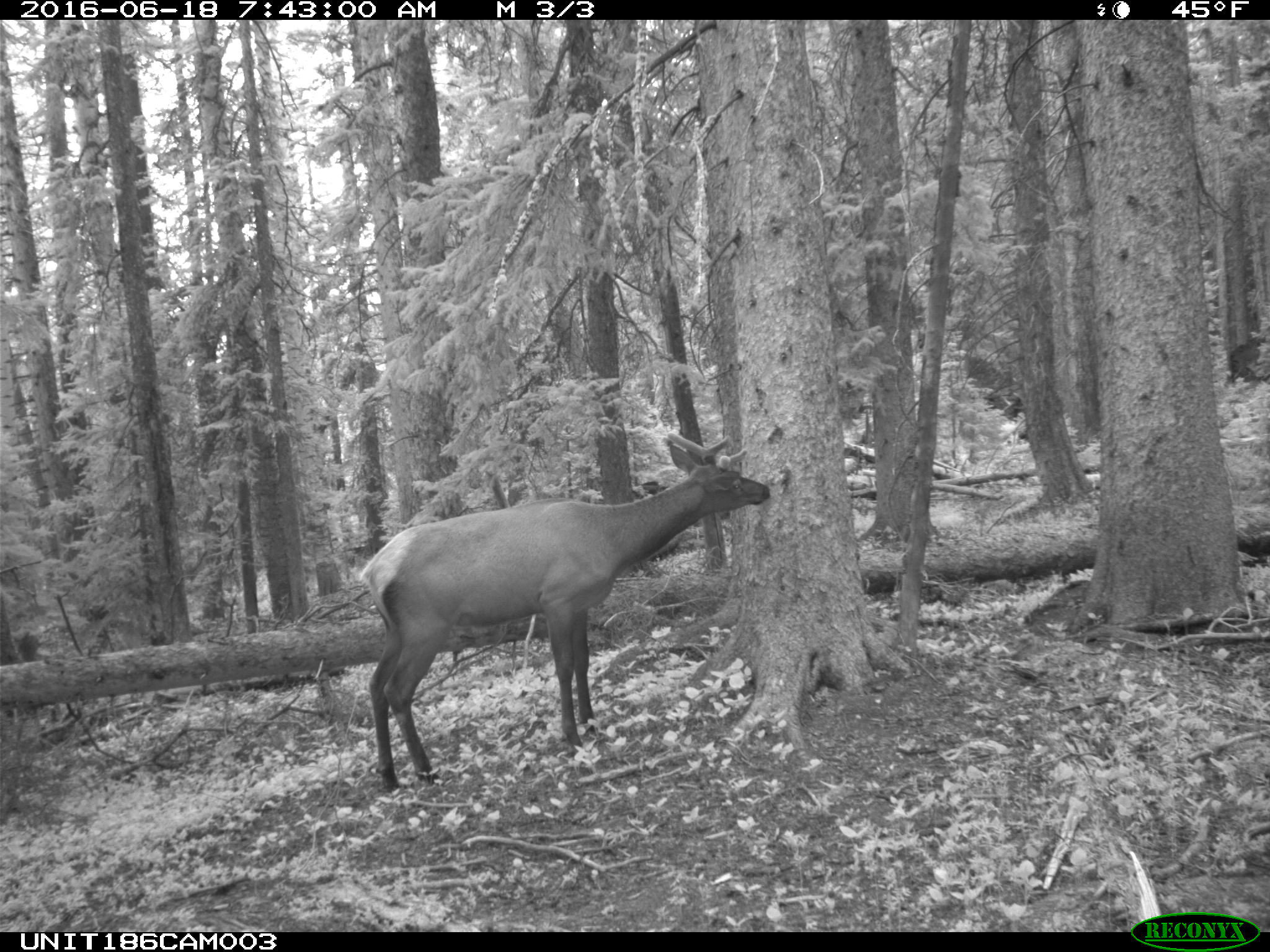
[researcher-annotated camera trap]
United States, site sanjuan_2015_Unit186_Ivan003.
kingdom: Animalia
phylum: Chordata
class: Mammalia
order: Artiodactyla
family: Cervidae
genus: Cervus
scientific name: Cervus elaphus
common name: red deer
Cervus elaphus (red deer).